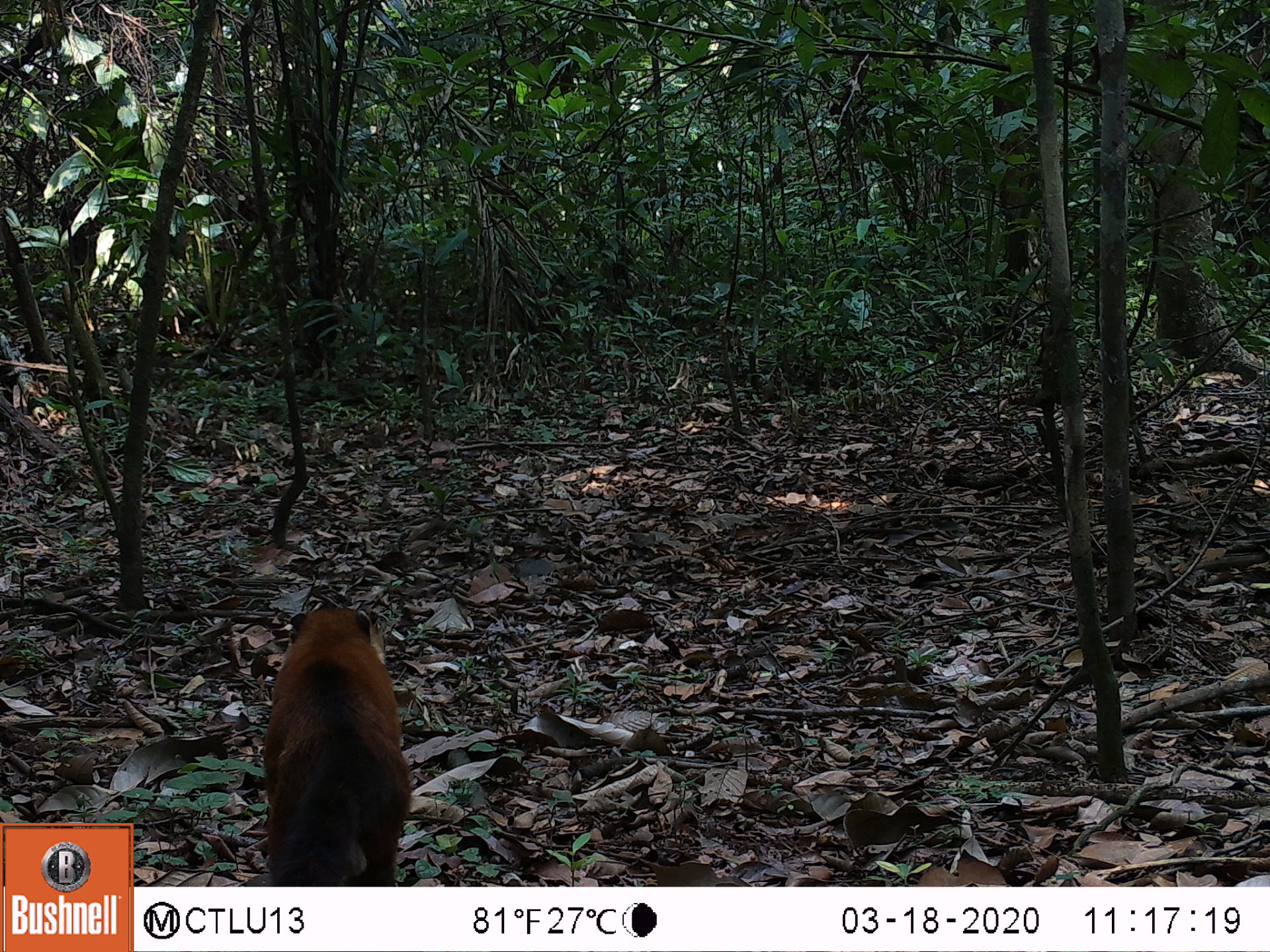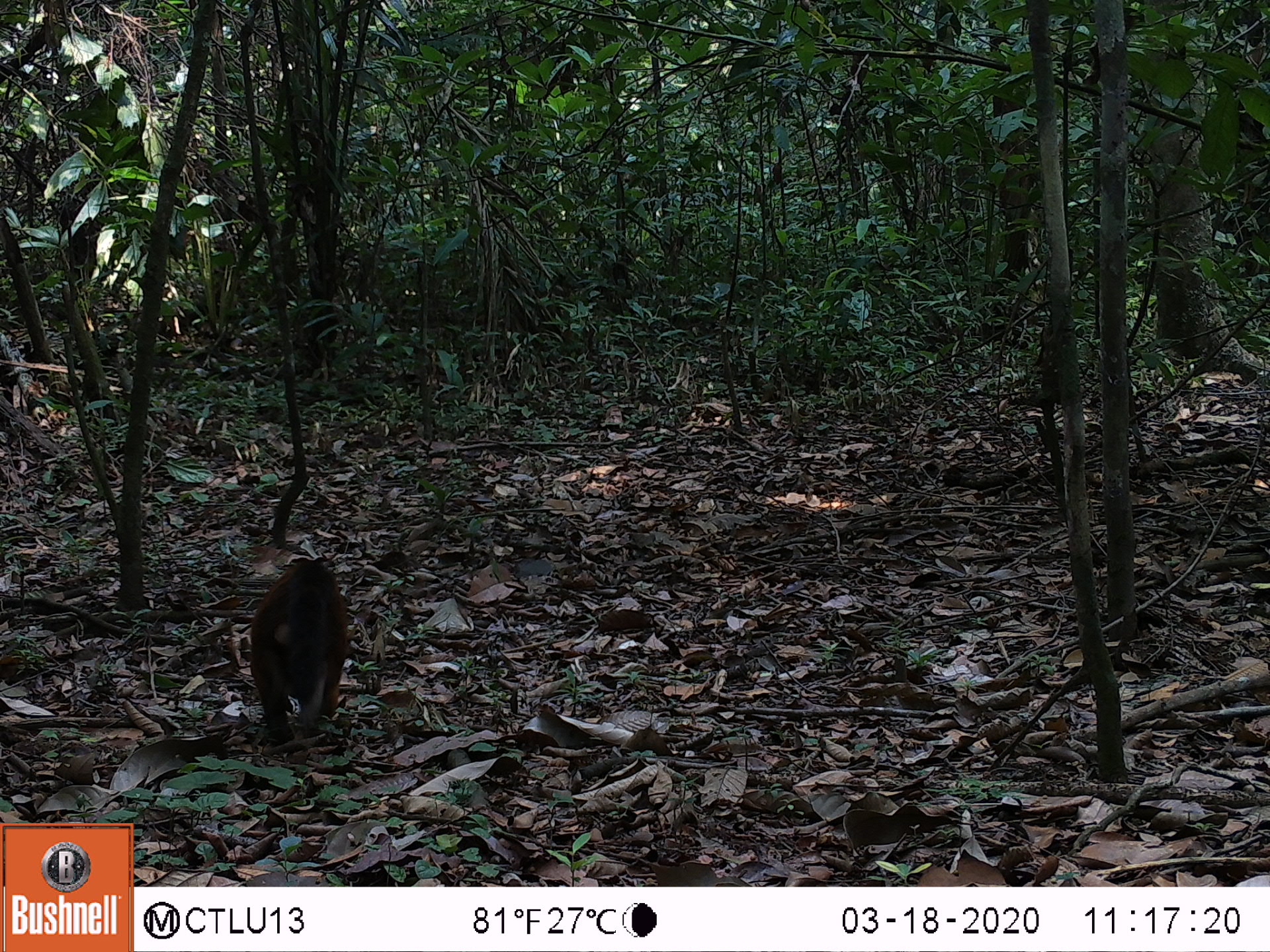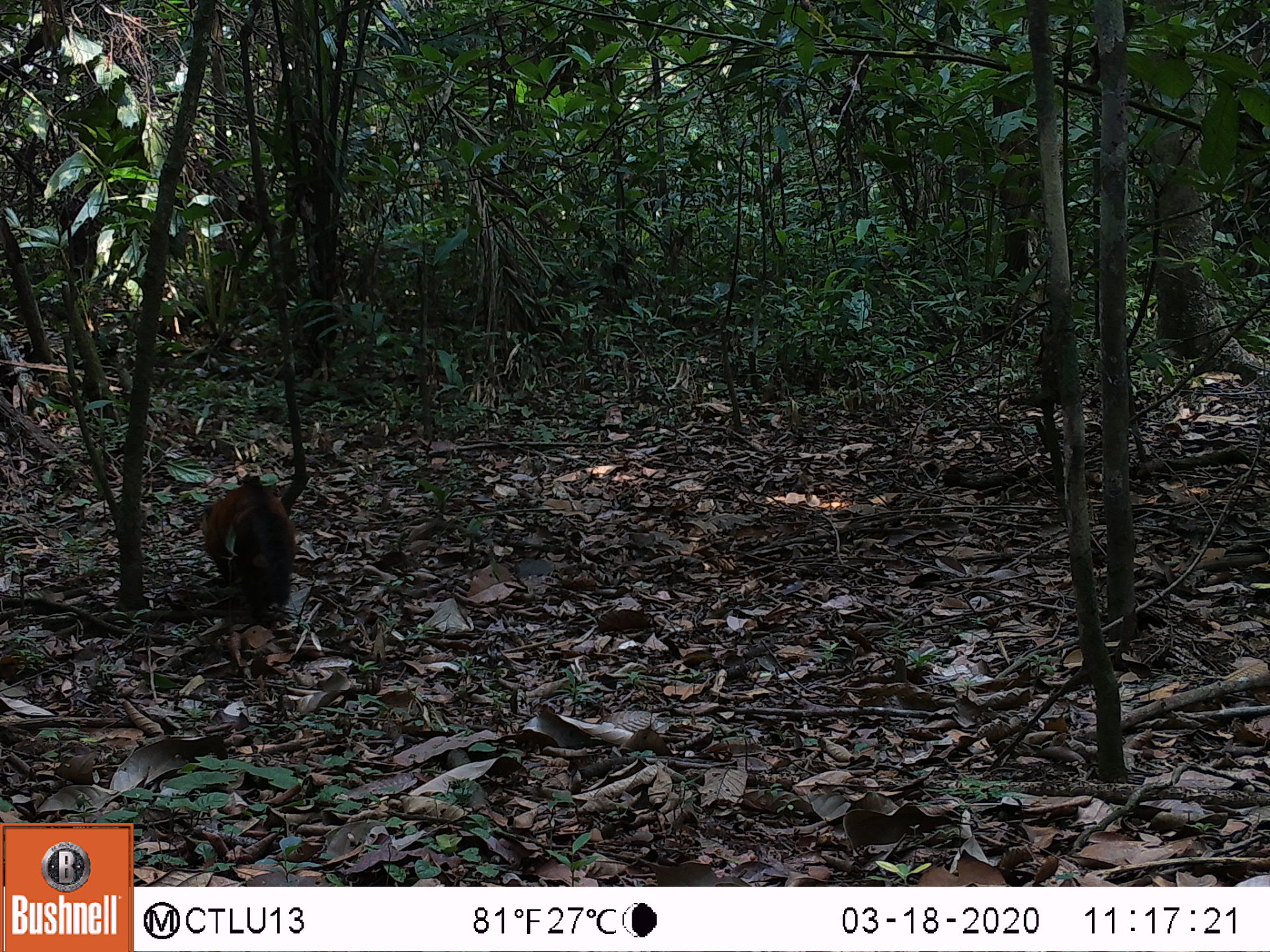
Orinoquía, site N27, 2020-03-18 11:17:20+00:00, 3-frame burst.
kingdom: Animalia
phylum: Chordata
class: Mammalia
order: Carnivora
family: Procyonidae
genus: Nasua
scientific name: Nasua nasua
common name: south american coati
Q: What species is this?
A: South american coati (Nasua nasua).